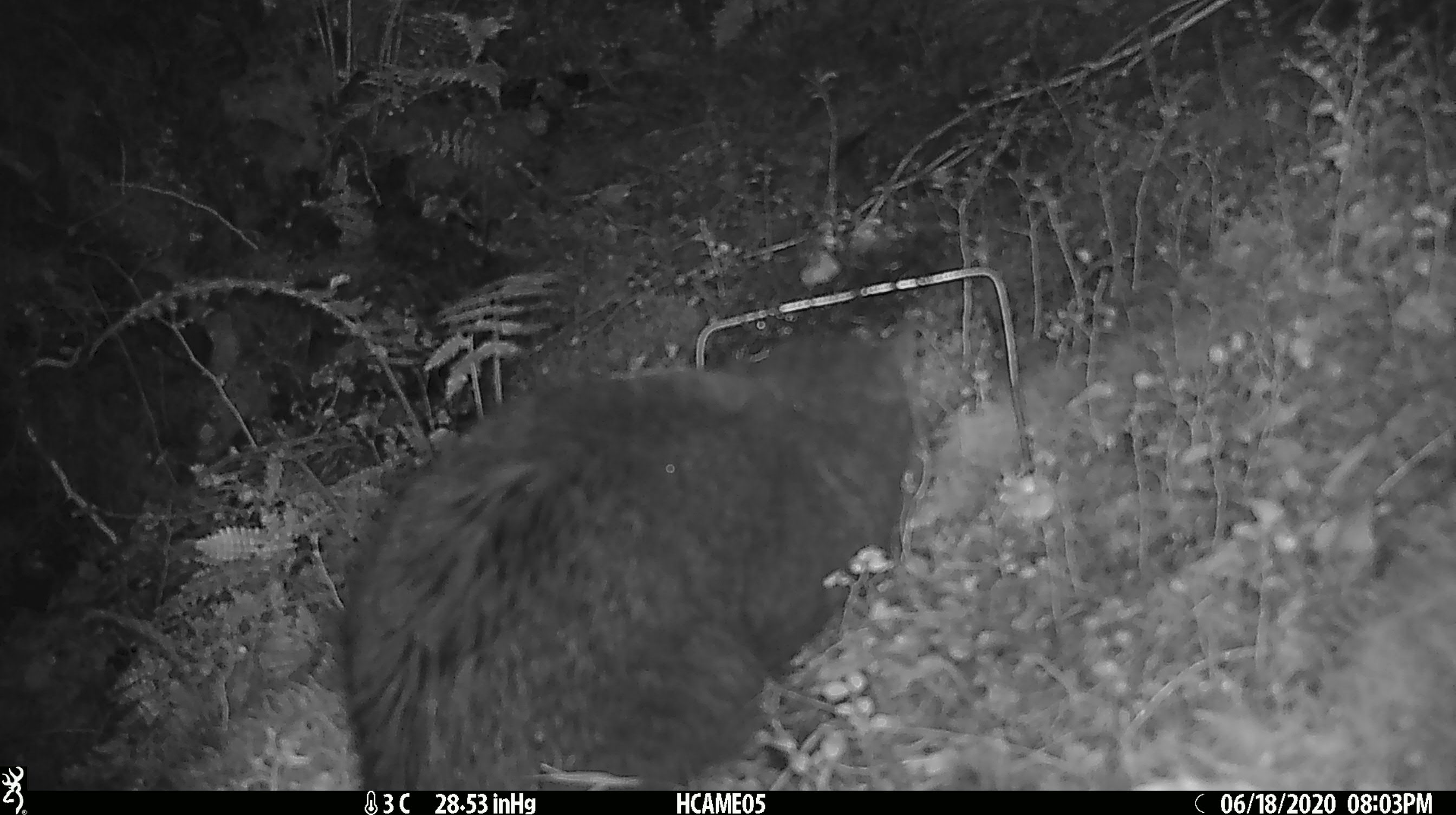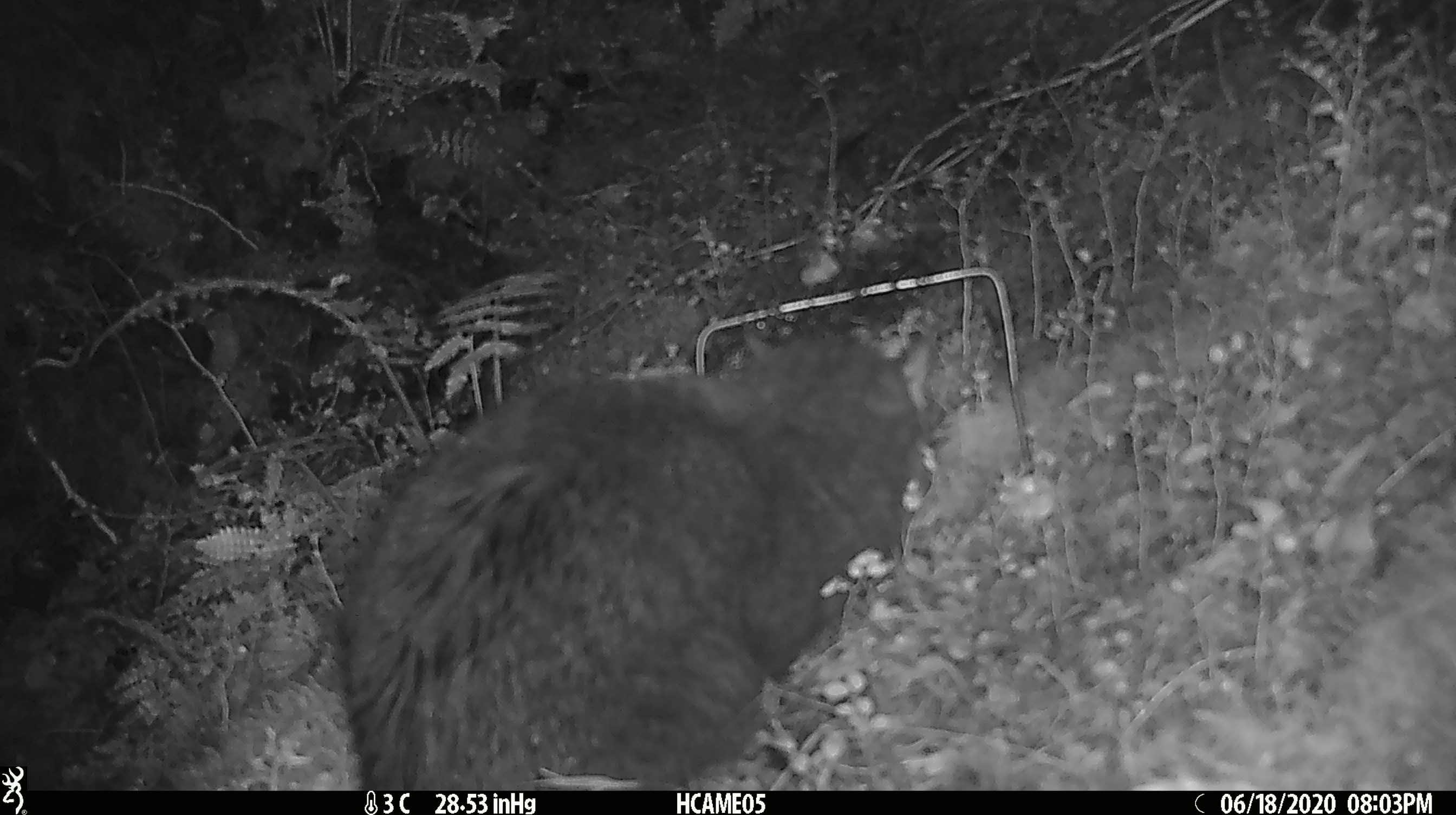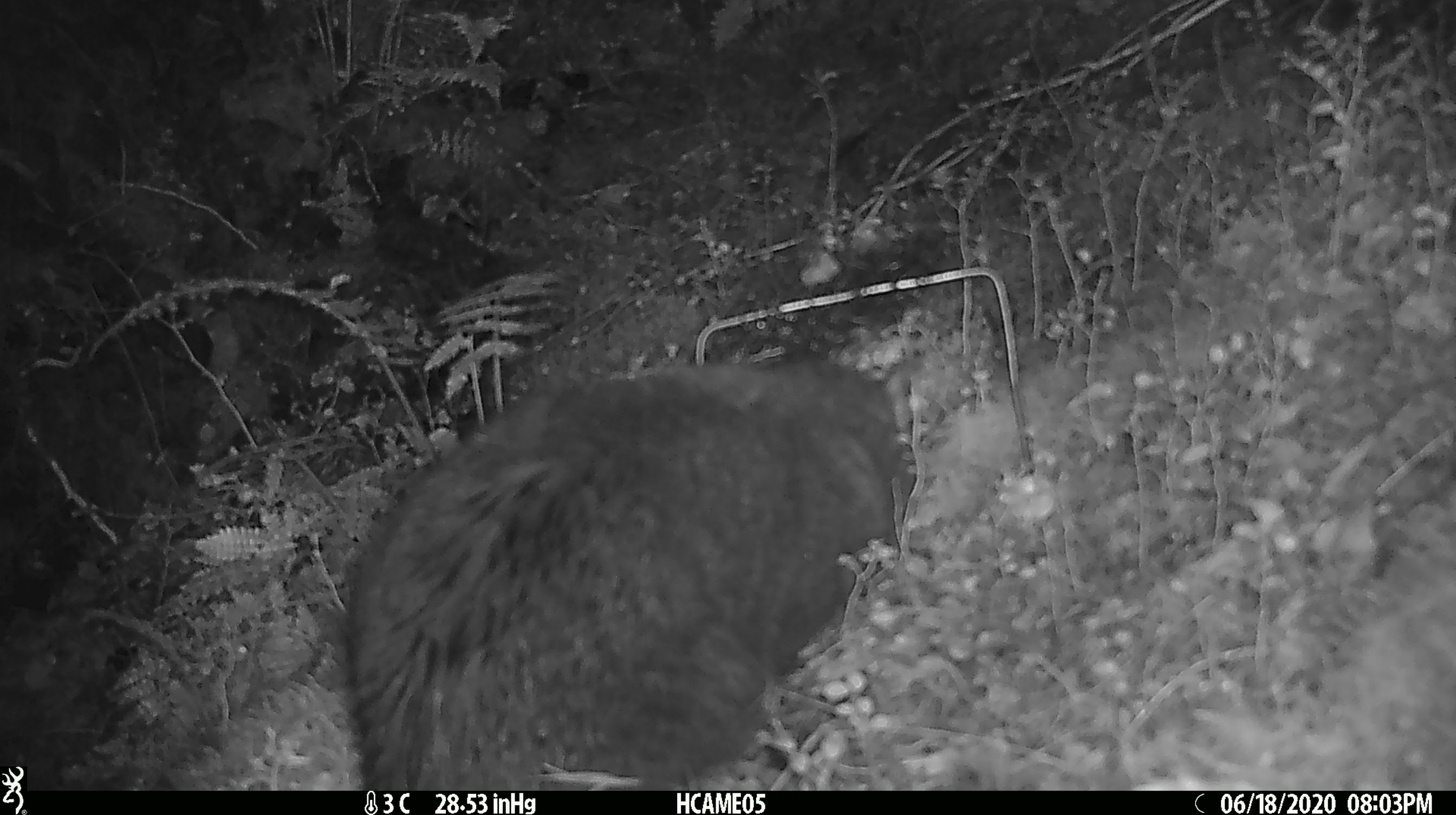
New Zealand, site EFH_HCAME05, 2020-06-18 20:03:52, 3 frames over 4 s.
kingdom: Animalia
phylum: Chordata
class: Mammalia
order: Carnivora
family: Felidae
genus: Felis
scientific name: Felis catus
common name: domestic cat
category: cat